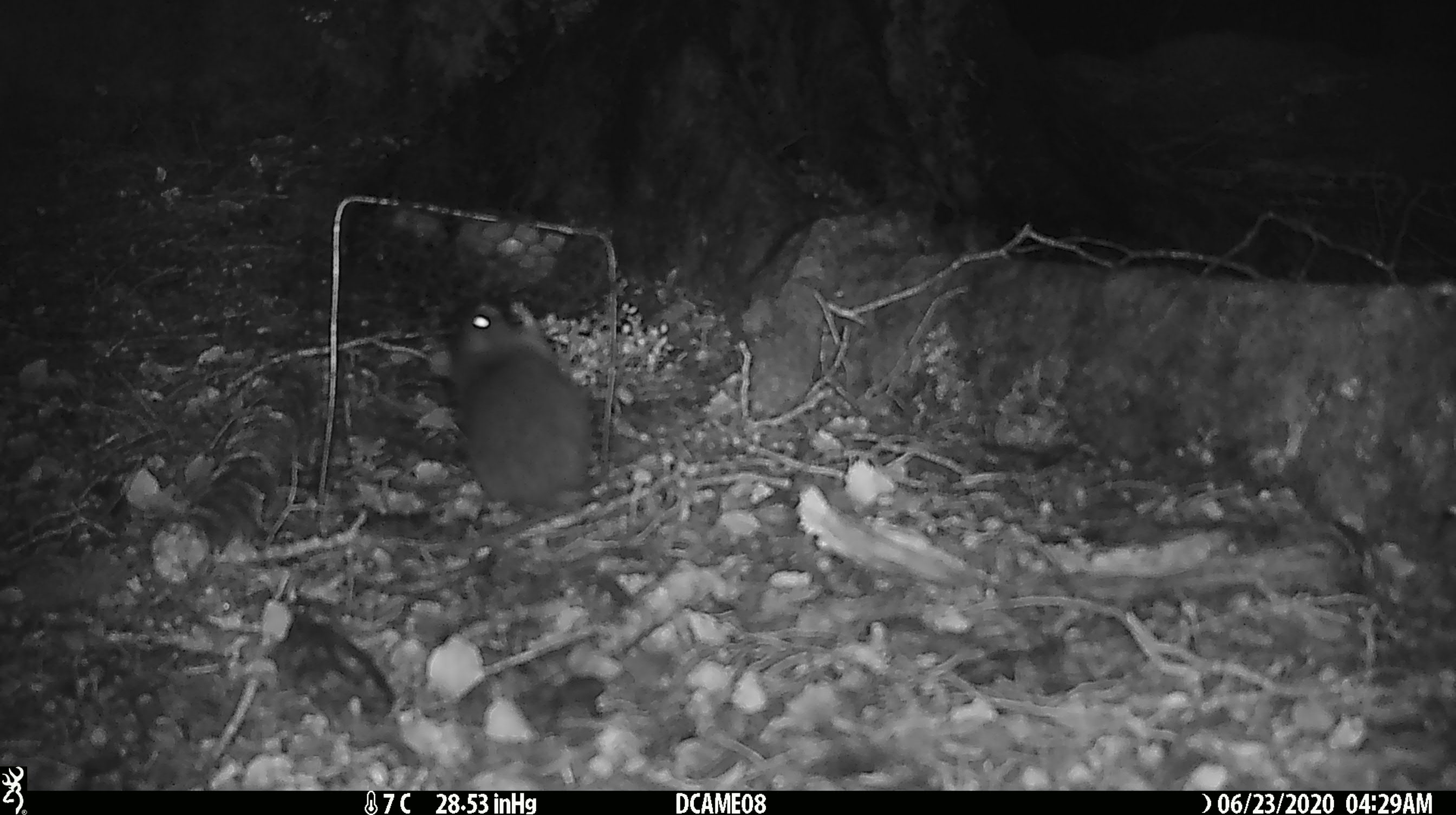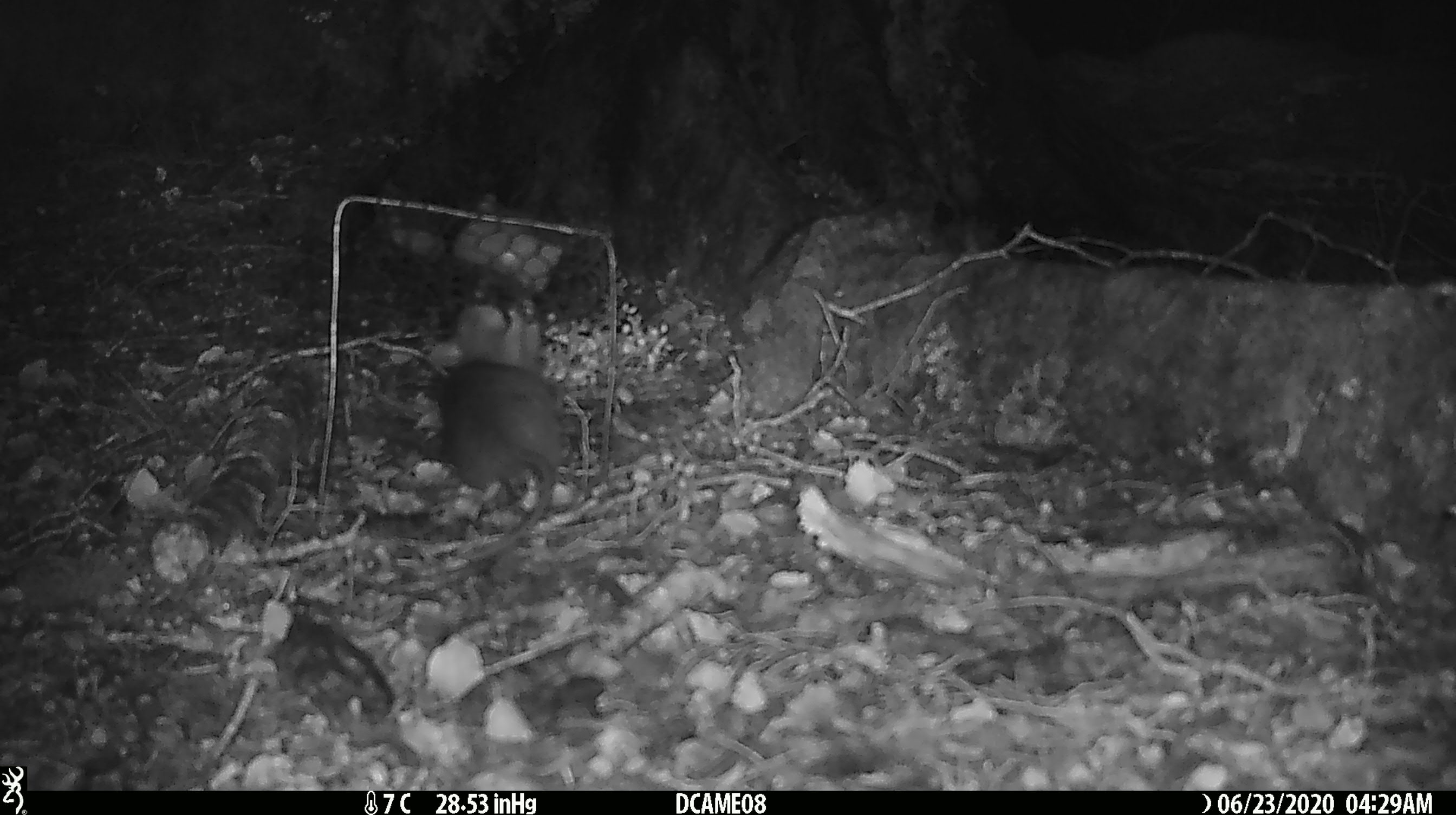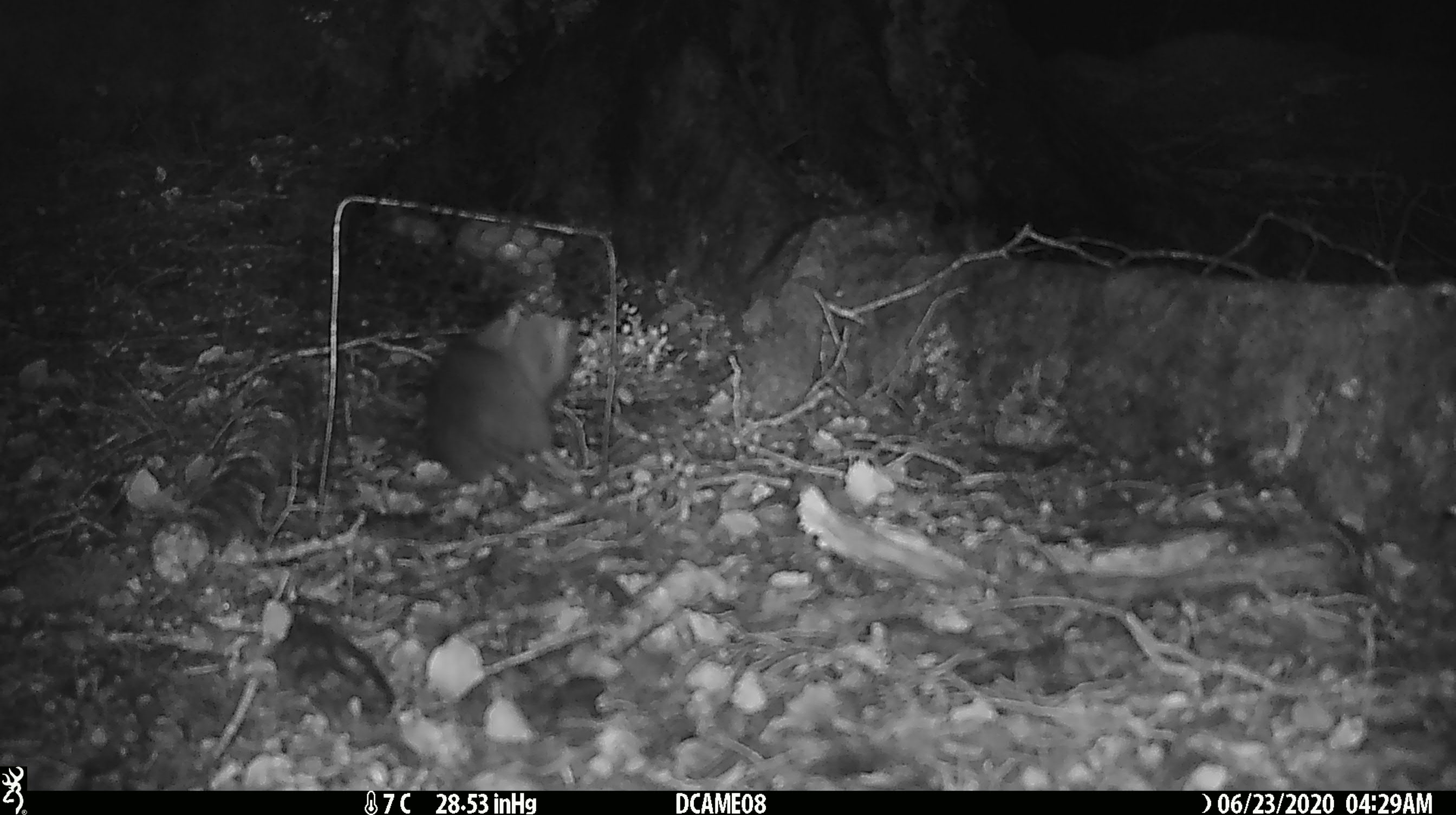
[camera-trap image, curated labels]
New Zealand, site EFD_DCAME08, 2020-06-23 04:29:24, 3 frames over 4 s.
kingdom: Animalia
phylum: Chordata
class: Mammalia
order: Rodentia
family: Muridae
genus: Rattus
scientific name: Rattus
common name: rat